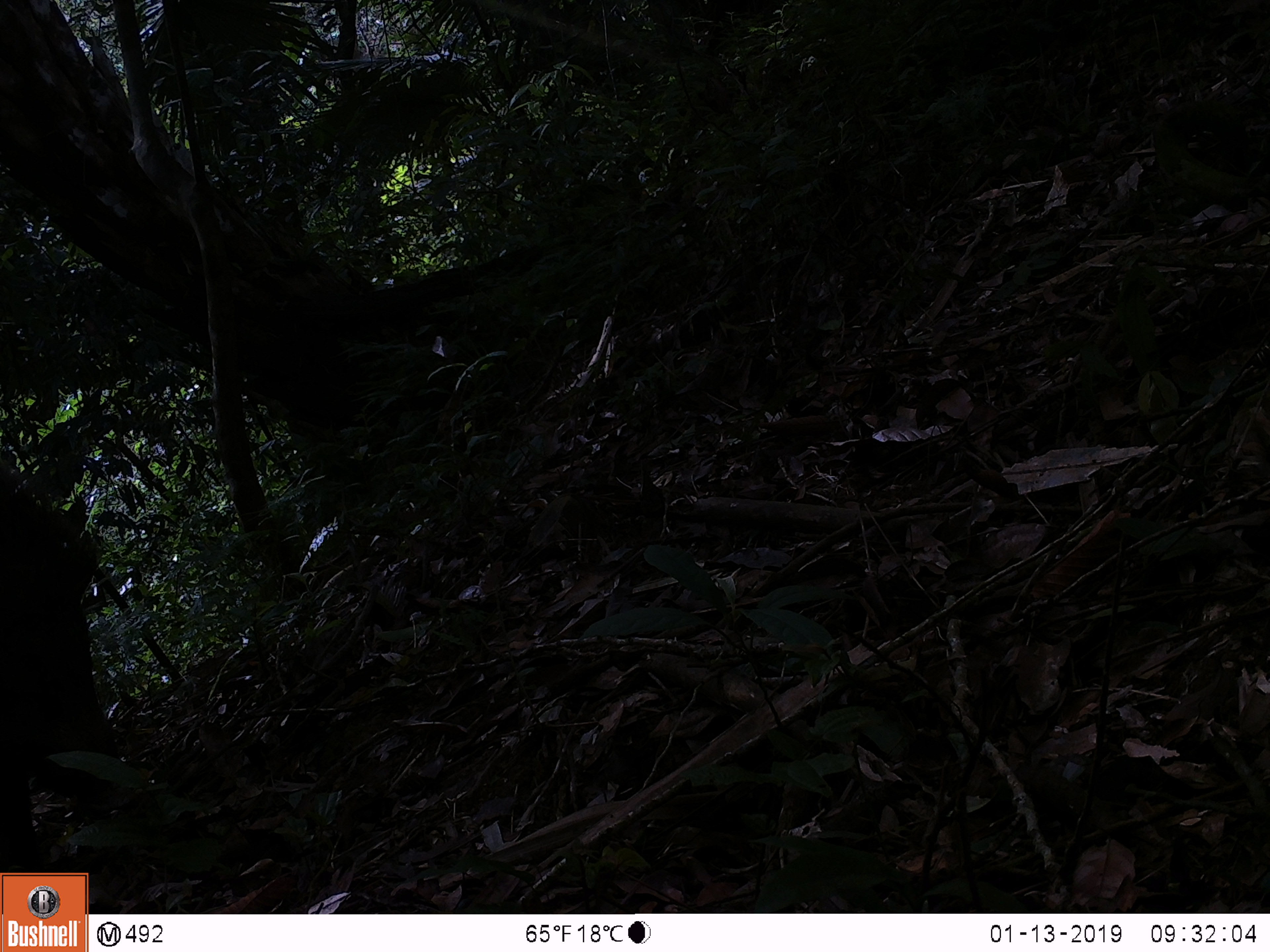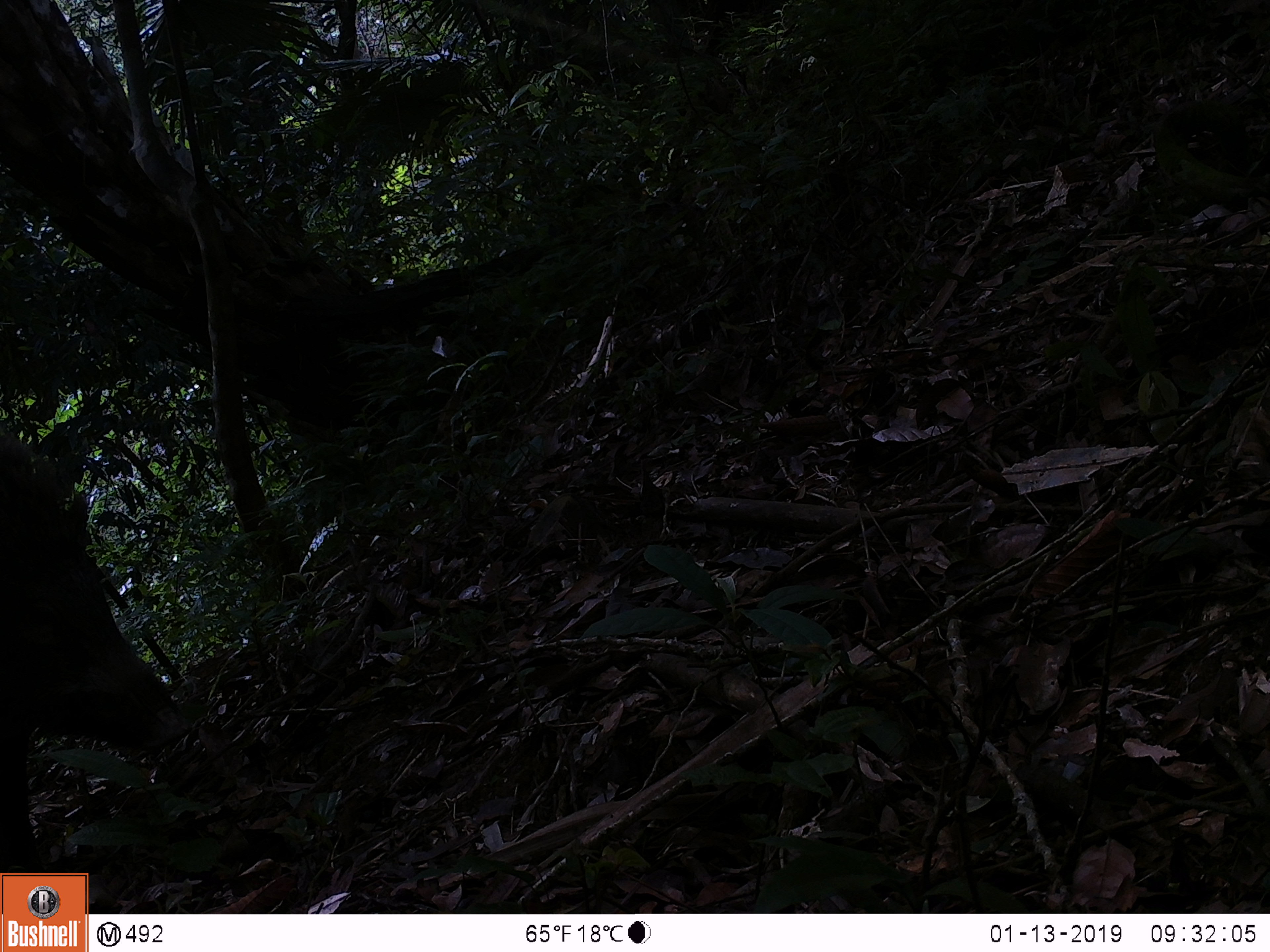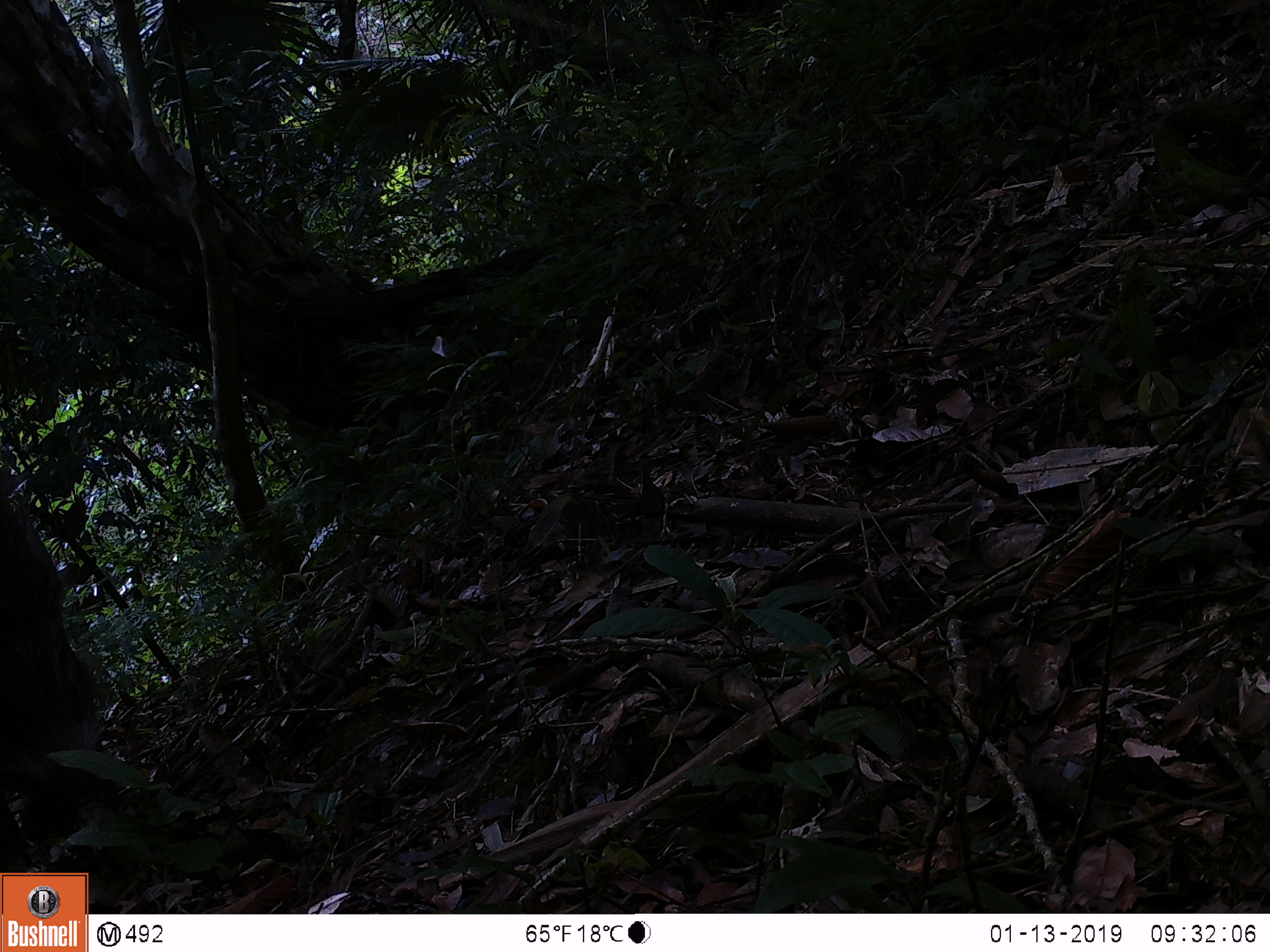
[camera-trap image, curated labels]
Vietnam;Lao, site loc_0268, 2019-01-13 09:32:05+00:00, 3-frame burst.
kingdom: Animalia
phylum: Chordata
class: Mammalia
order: Artiodactyla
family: Suidae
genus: Sus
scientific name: Sus scrofa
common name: eurasian wild pig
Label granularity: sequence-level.